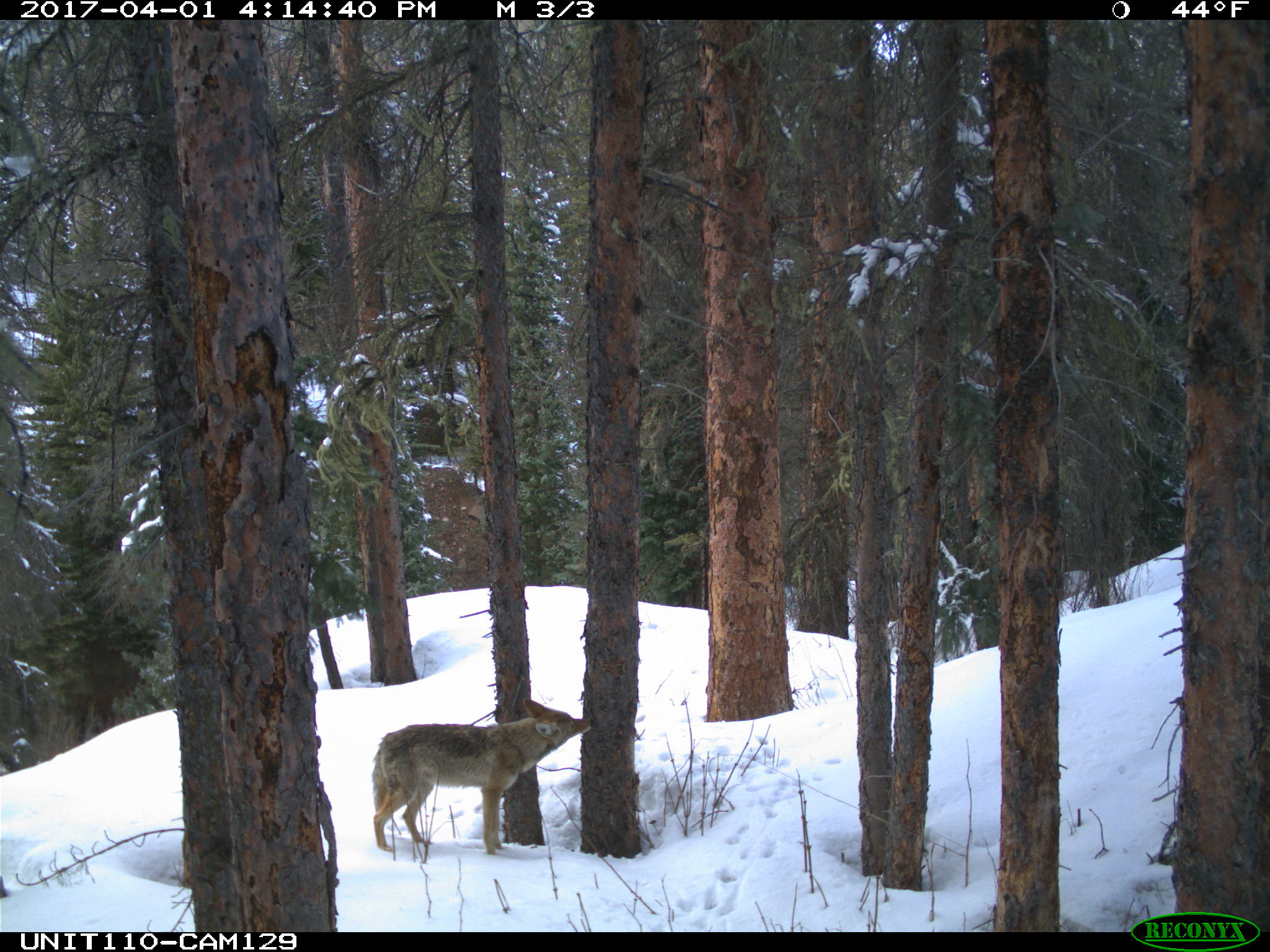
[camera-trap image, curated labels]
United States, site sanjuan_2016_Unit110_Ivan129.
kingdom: Animalia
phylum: Chordata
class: Mammalia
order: Carnivora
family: Canidae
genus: Canis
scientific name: Canis latrans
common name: coyote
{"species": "Canis latrans (coyote)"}